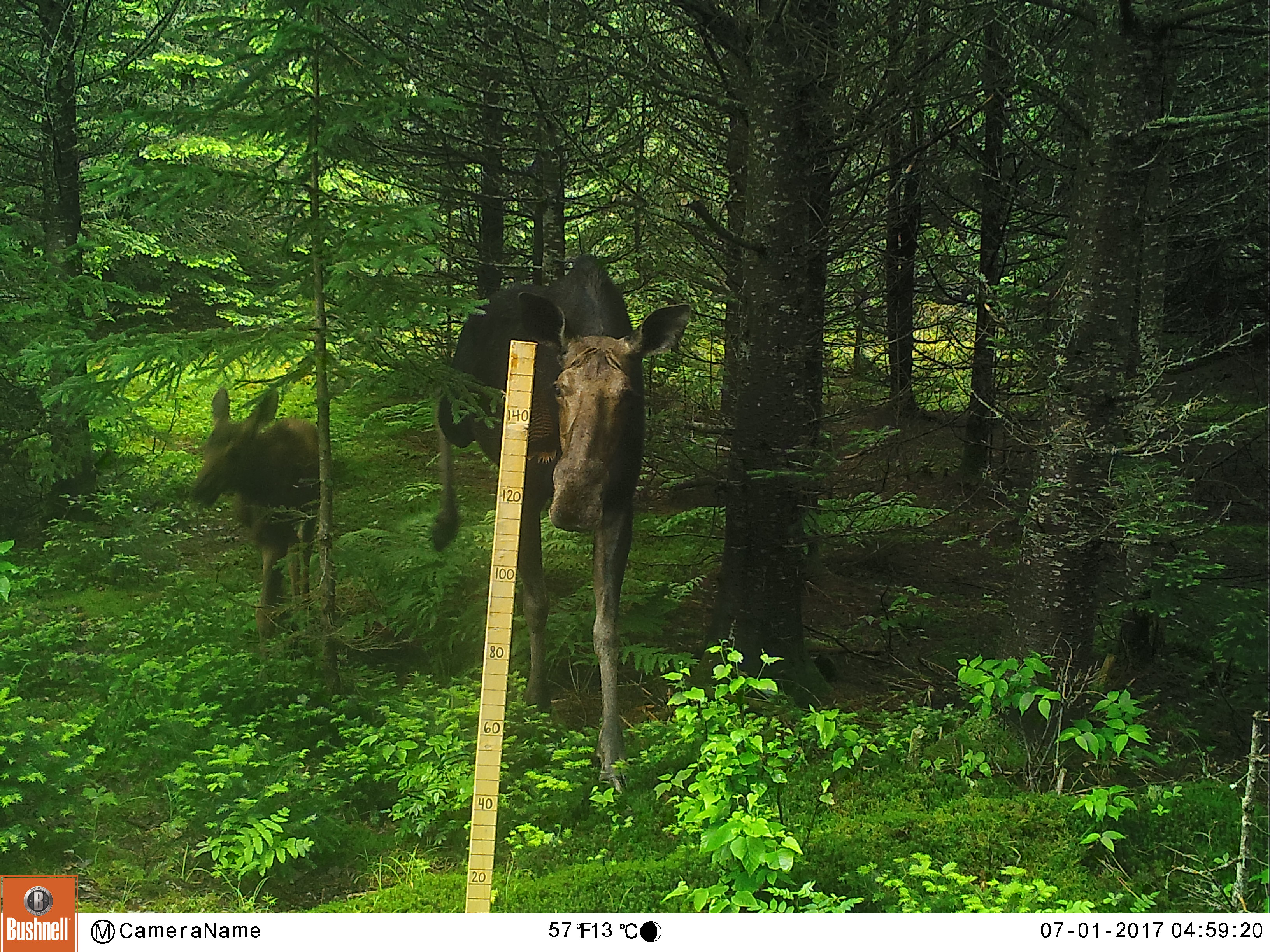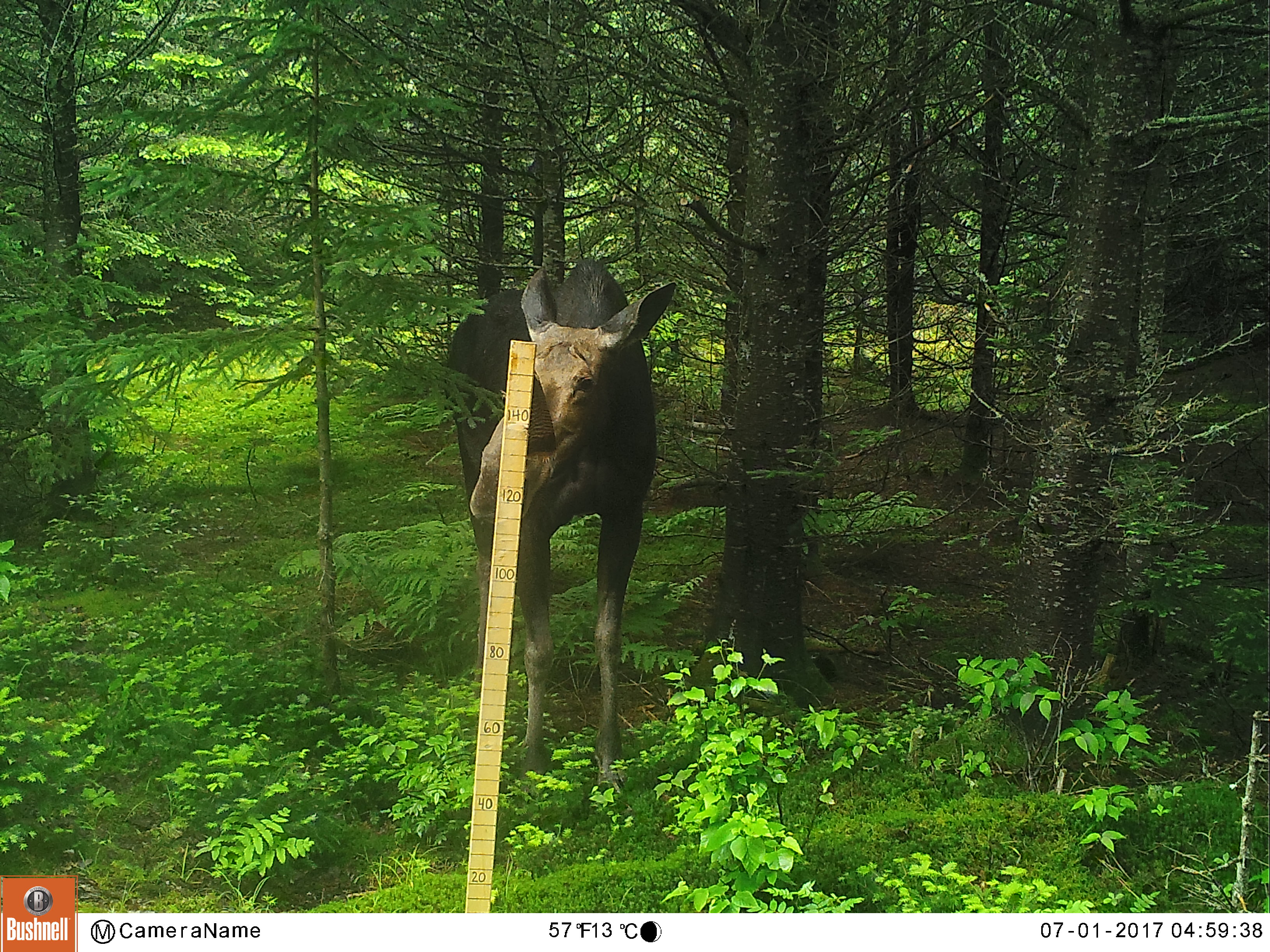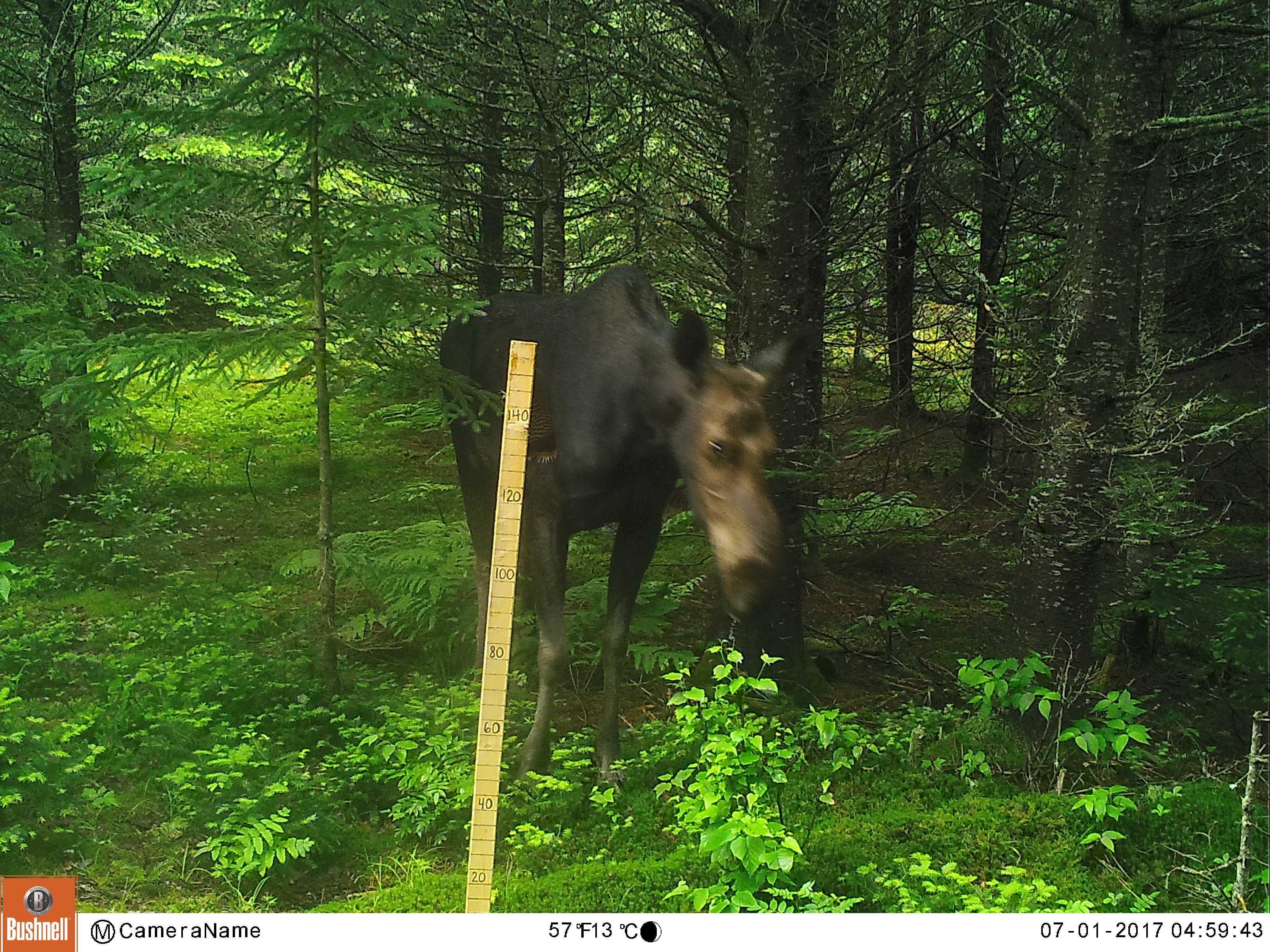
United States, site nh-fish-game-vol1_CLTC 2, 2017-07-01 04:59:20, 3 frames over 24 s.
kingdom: Animalia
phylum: Chordata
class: Mammalia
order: Artiodactyla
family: Cervidae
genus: Alces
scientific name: Alces alces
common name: moose